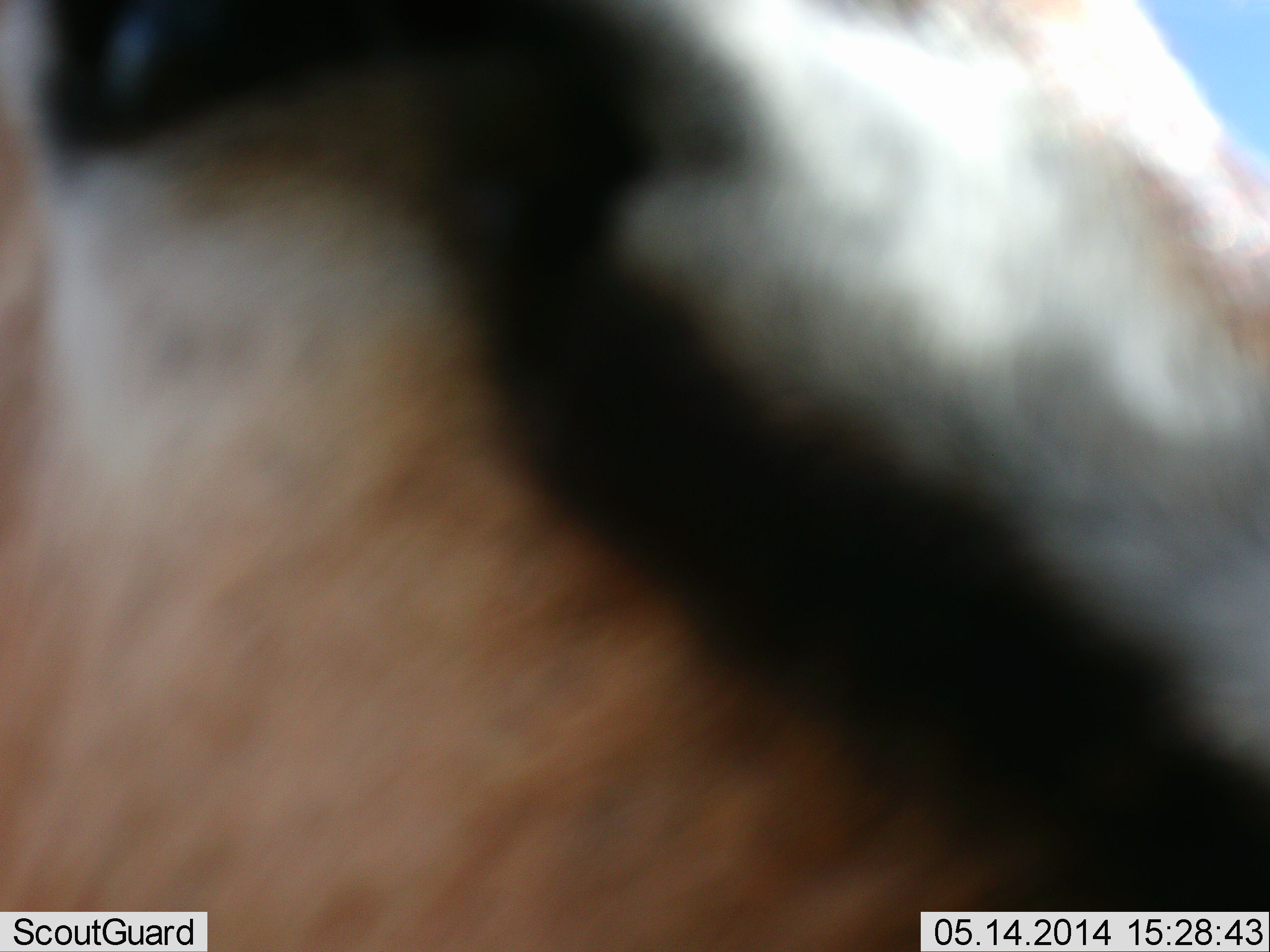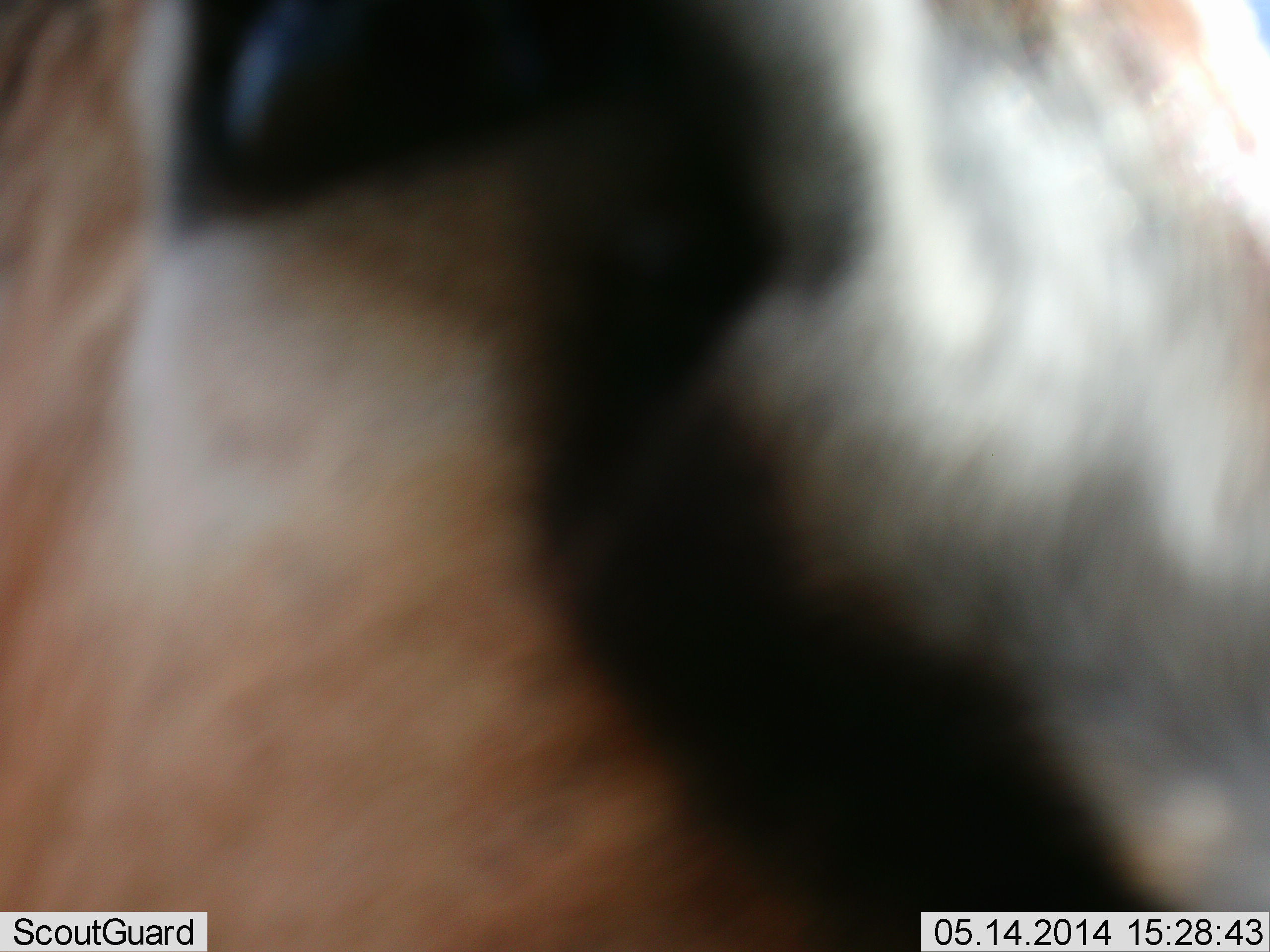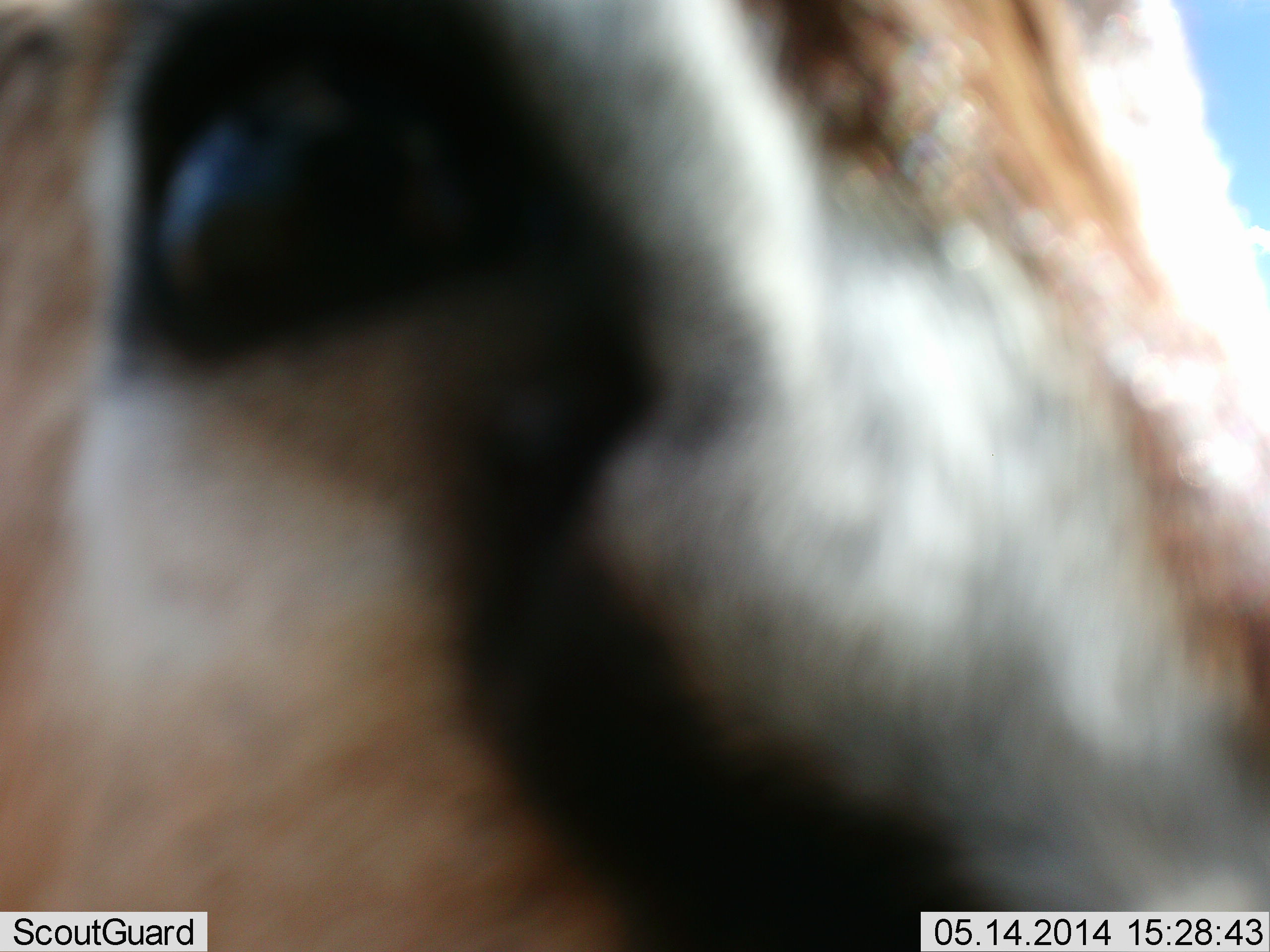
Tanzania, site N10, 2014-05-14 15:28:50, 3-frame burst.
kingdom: Animalia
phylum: Chordata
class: Mammalia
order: Artiodactyla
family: Bovidae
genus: Eudorcas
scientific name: Eudorcas thomsonii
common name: thomson's gazelle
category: gazellethomsons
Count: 1.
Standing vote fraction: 40%.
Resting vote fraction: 0%.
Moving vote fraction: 10%.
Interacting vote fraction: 50%.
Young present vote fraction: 0%.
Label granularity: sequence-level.